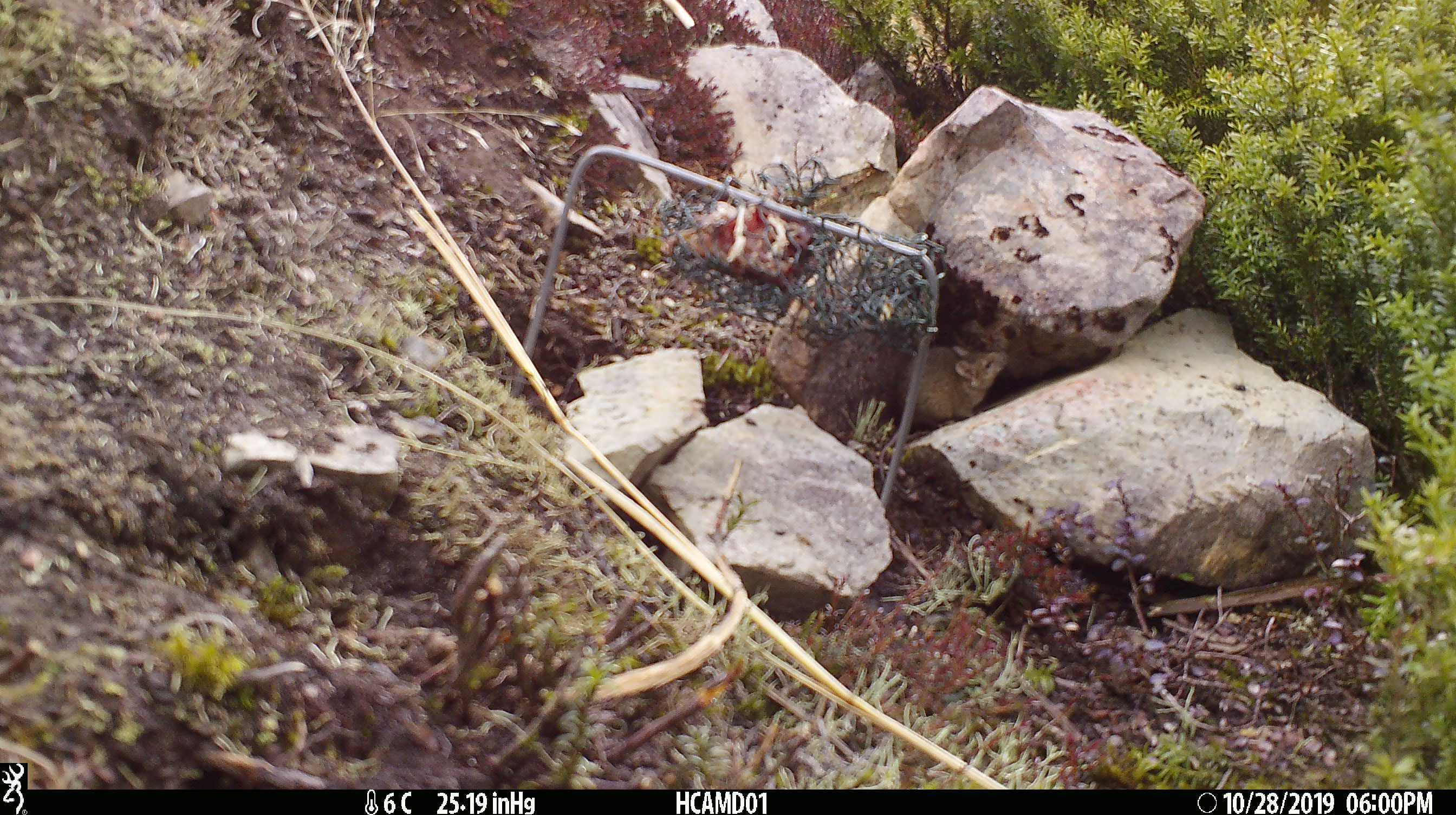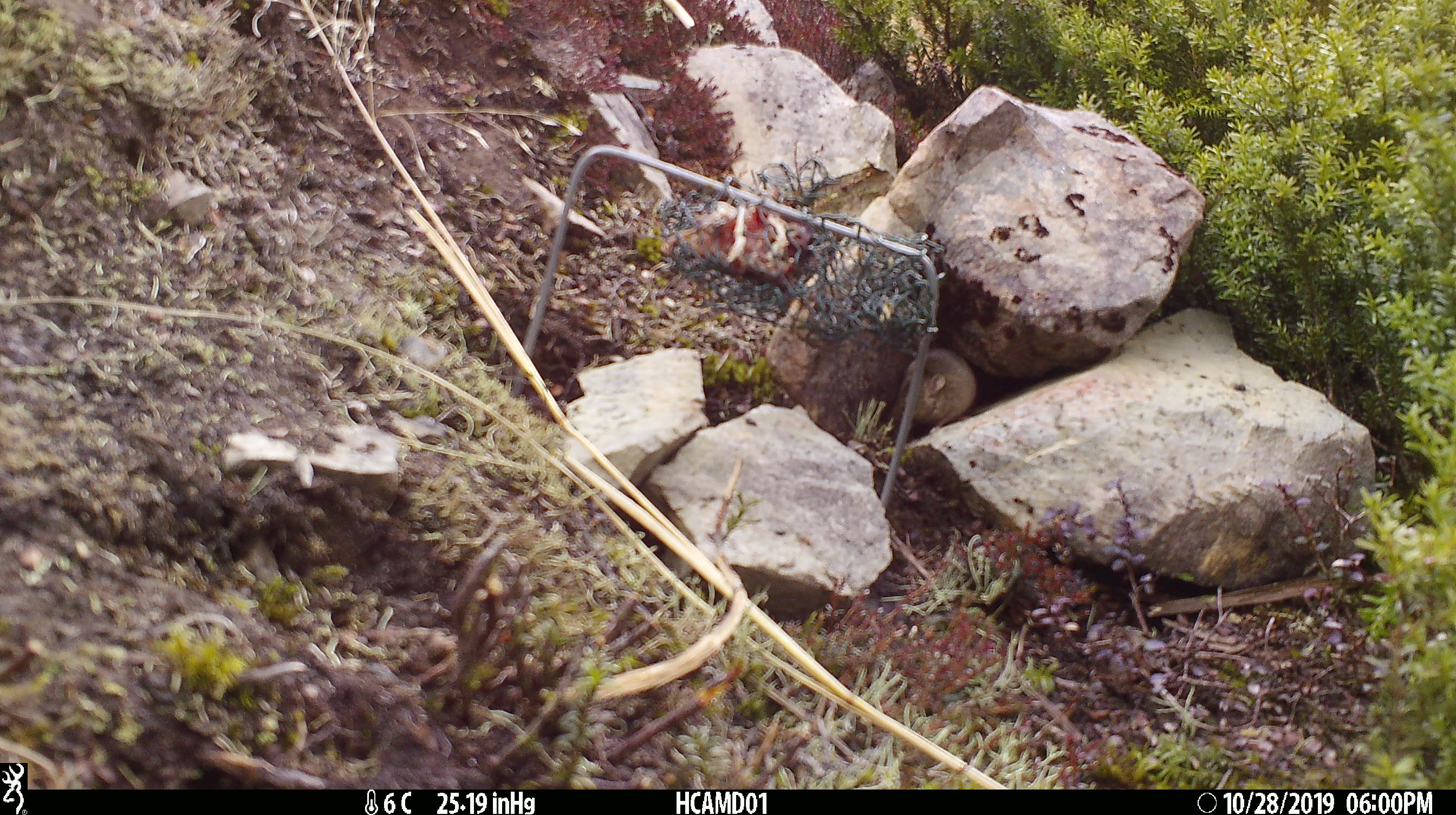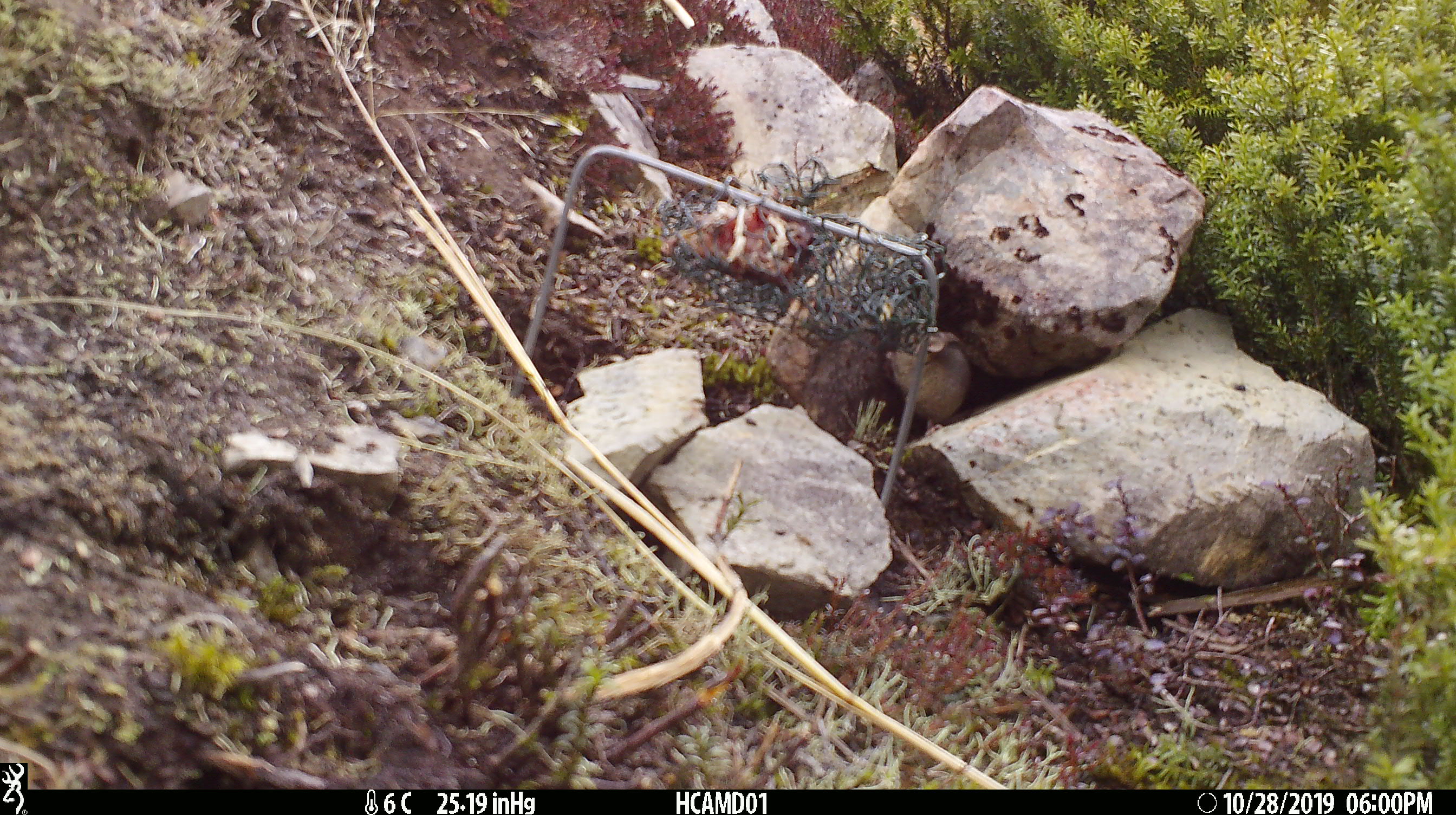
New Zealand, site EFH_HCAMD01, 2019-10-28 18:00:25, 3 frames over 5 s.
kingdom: Animalia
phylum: Chordata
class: Mammalia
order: Rodentia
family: Muridae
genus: Mus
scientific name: Mus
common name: mouse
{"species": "mouse (Mus)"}